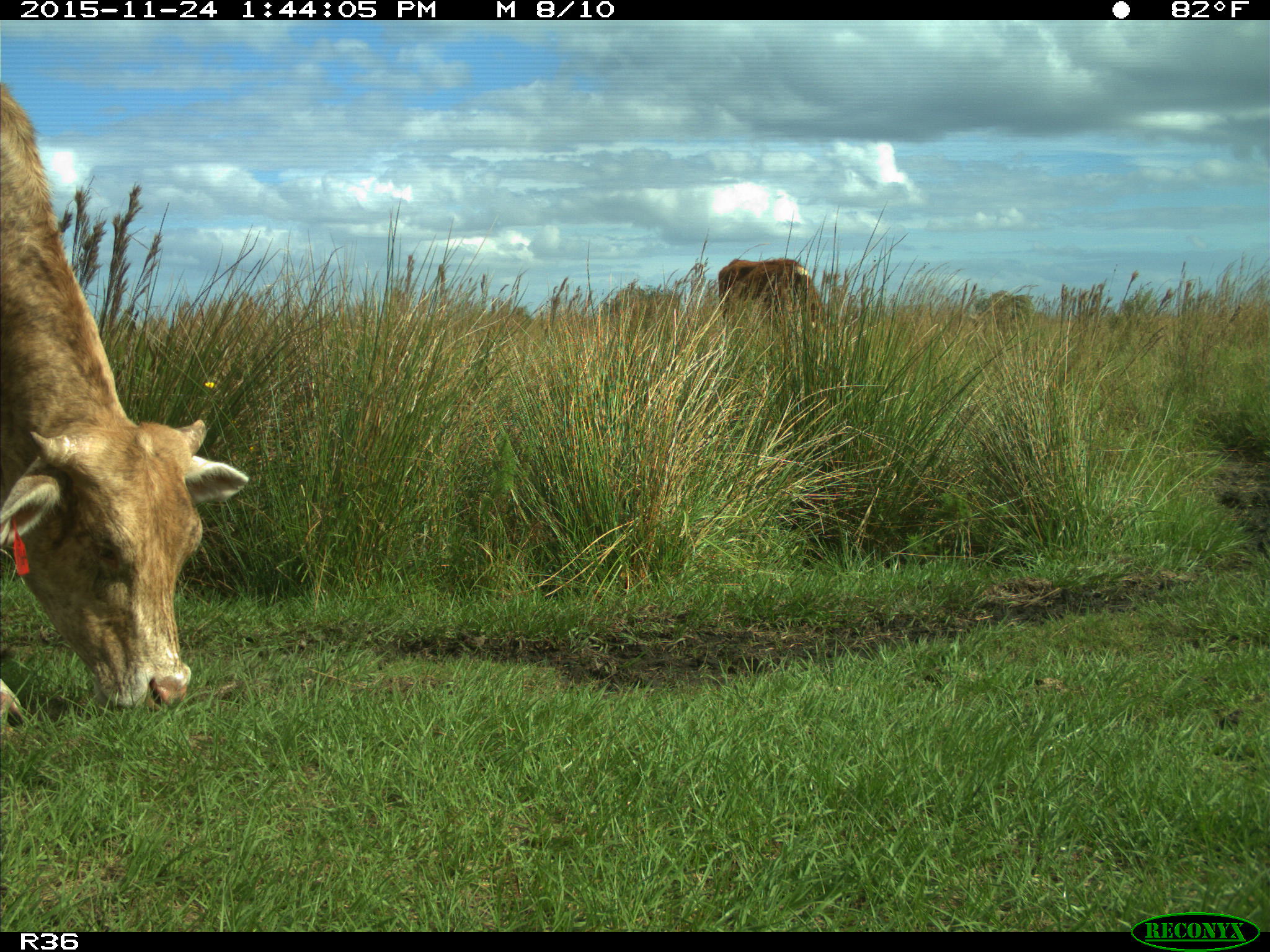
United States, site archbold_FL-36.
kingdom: Animalia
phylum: Chordata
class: Mammalia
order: Artiodactyla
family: Bovidae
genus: Bos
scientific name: Bos taurus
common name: domestic cow